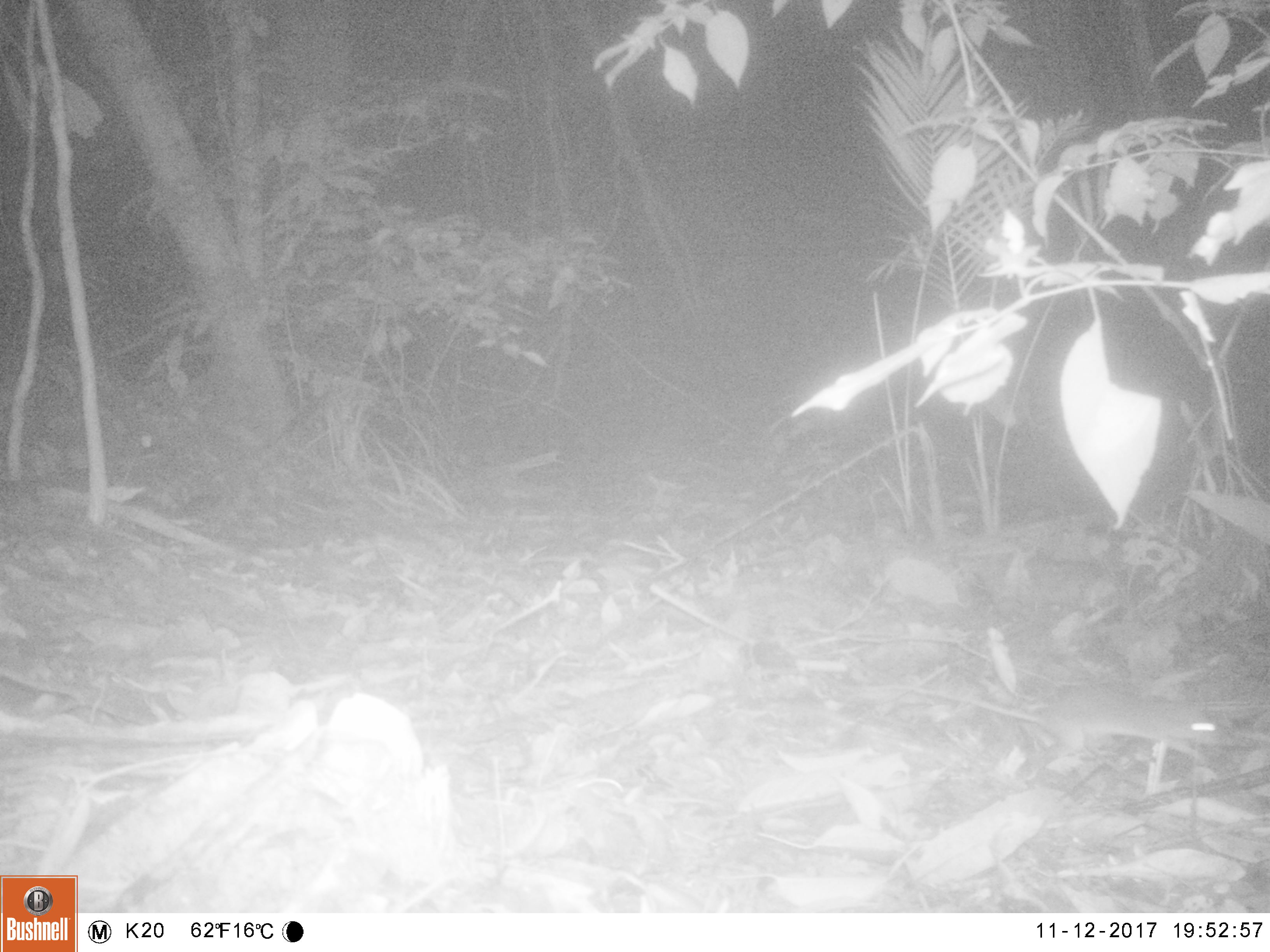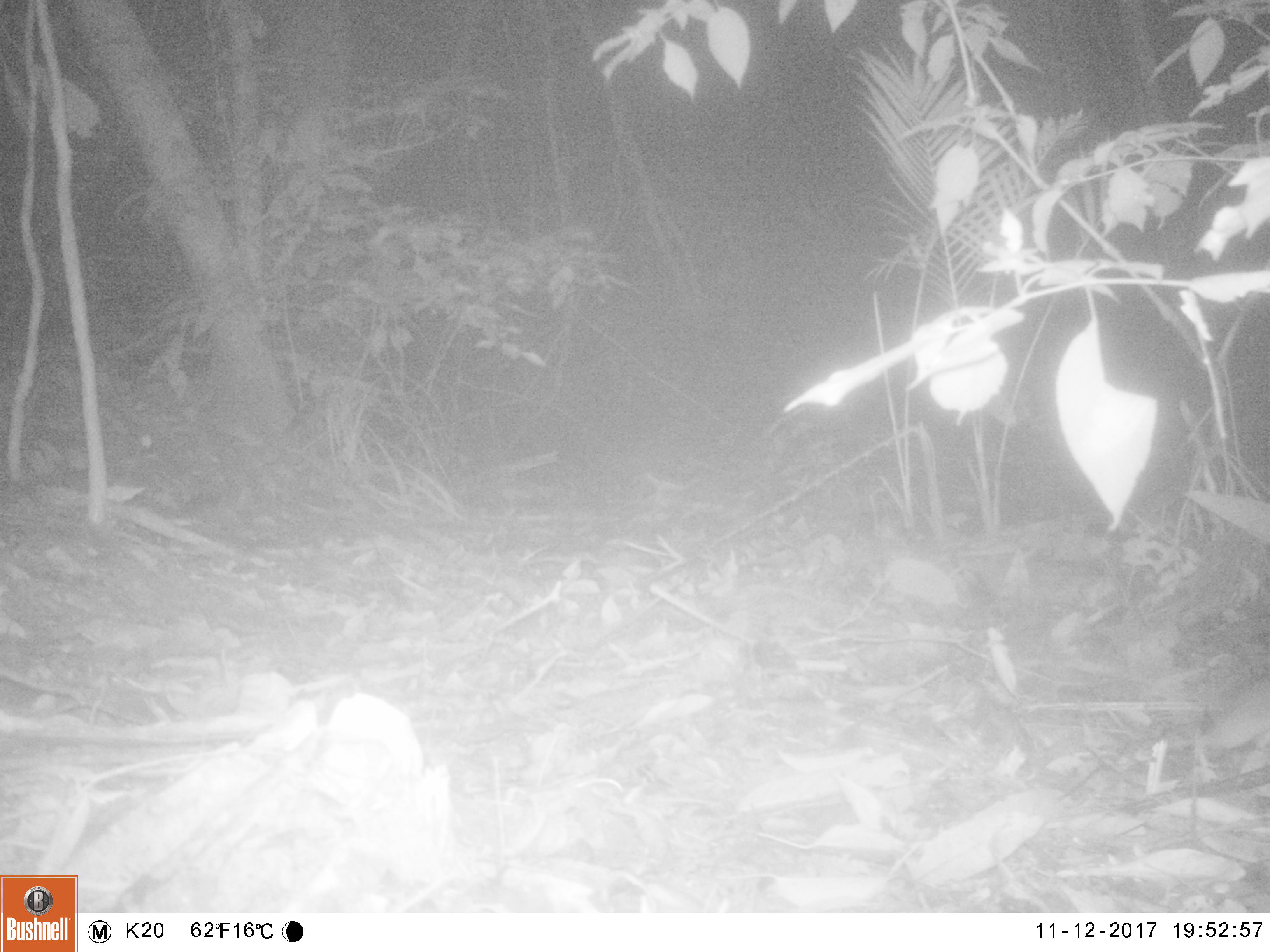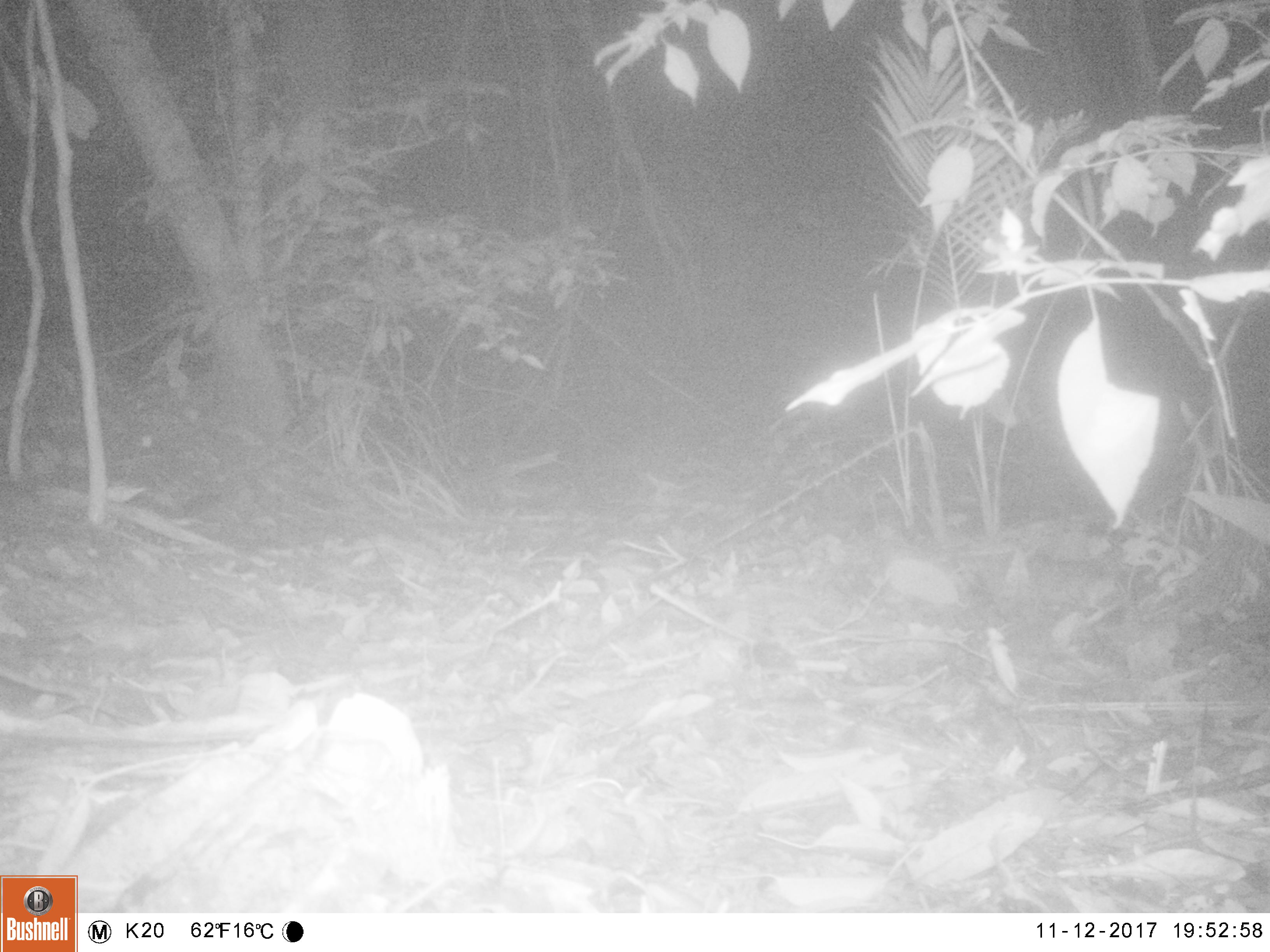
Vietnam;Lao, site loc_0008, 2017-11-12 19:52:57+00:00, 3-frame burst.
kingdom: Animalia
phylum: Chordata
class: Mammalia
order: Rodentia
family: Muridae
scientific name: Muridae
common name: old-world mice and rats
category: unidentified murid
Unidentified murid (old-world mice and rats) (Muridae). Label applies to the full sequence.